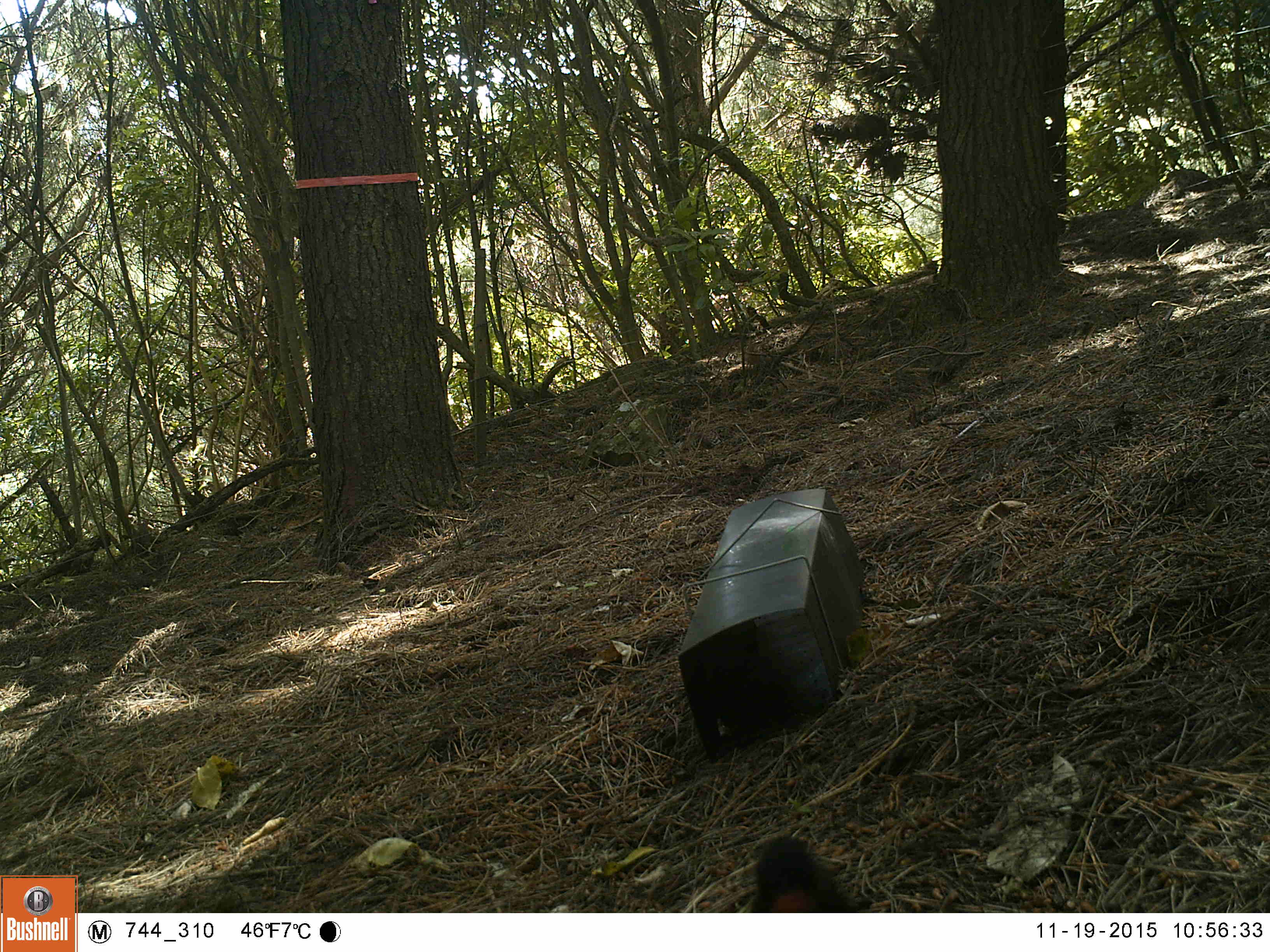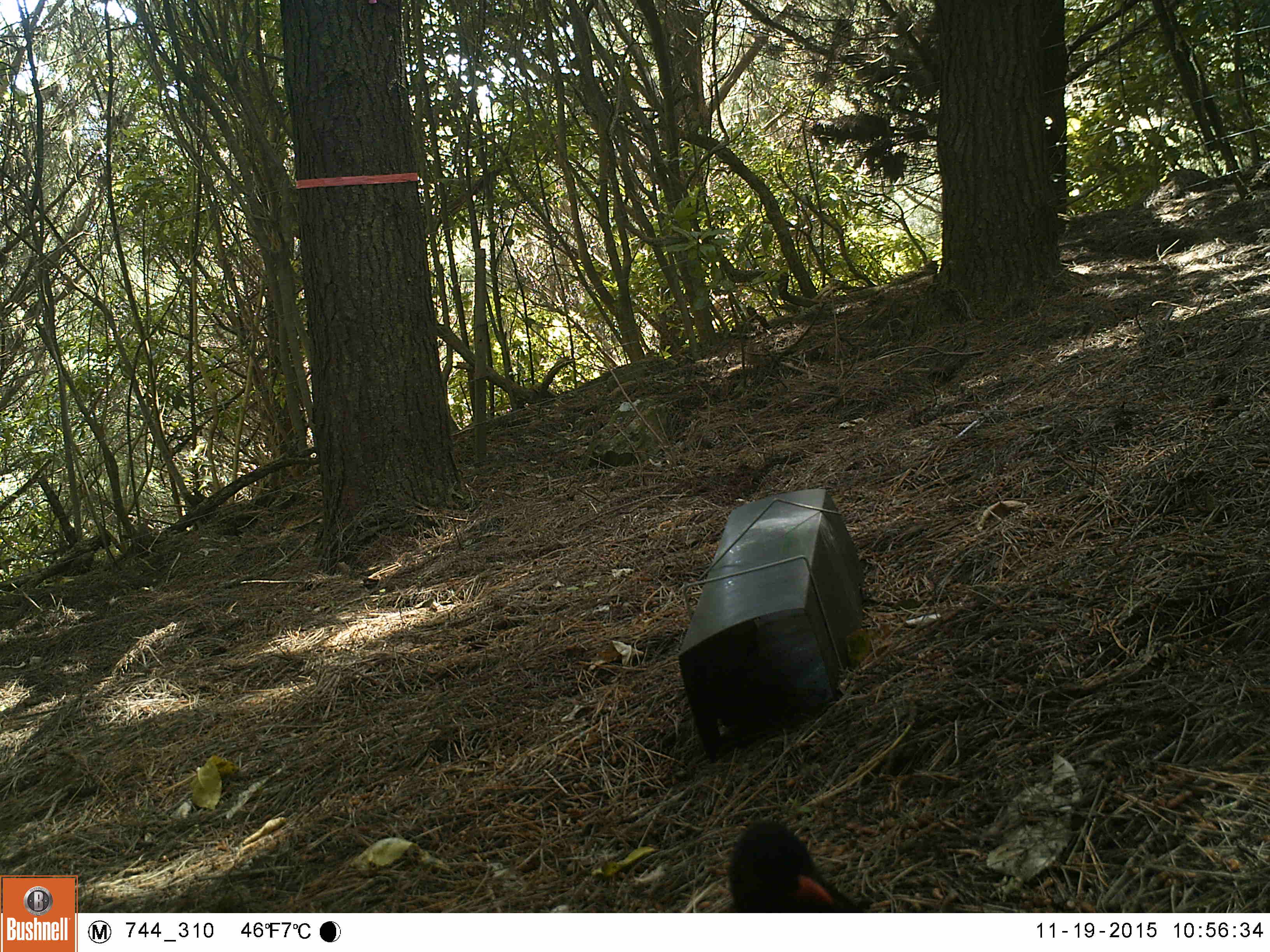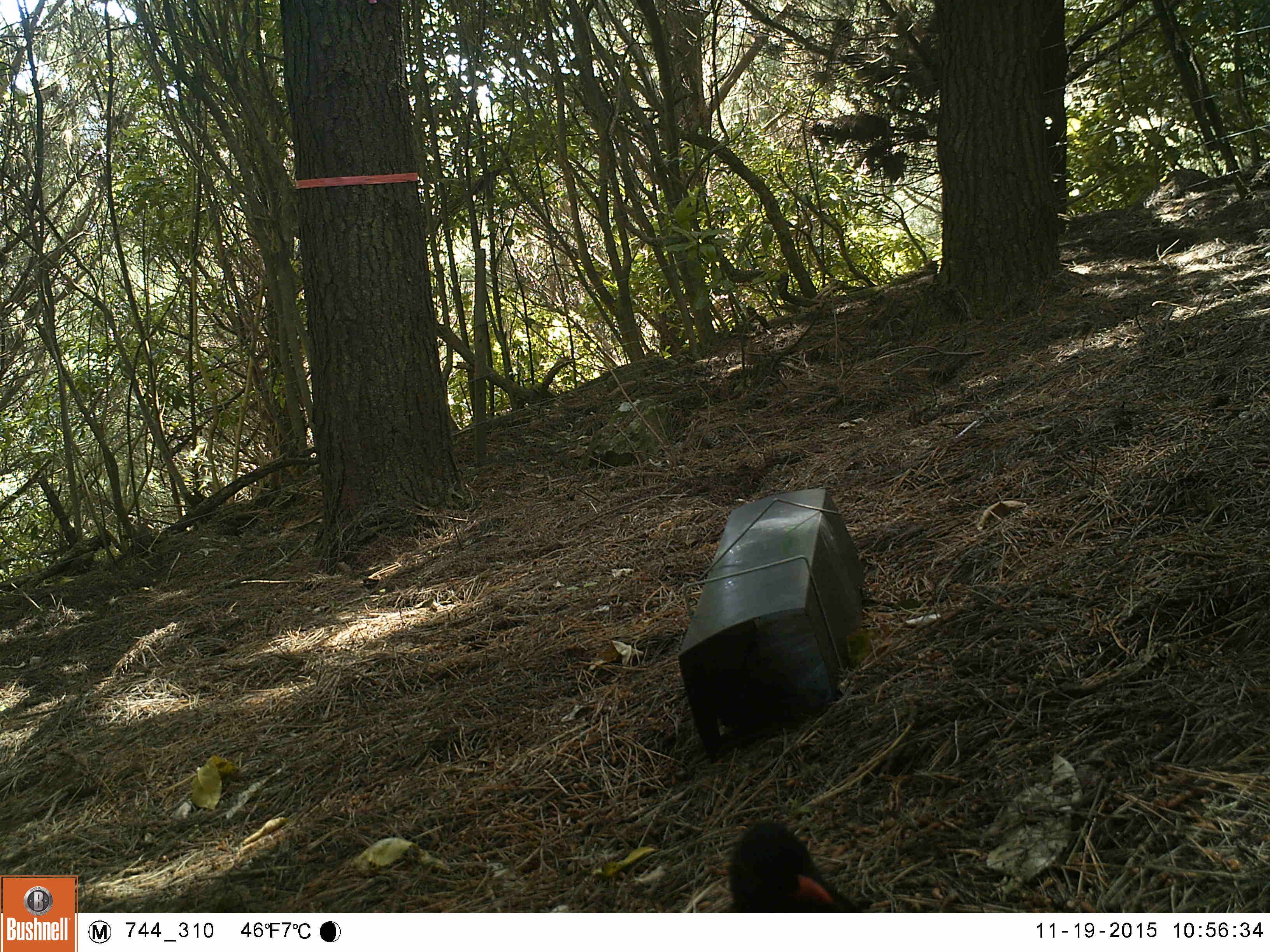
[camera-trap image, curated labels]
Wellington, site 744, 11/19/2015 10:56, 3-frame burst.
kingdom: Animalia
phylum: Chordata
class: Aves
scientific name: Aves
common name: bird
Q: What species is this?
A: Bird (Aves).